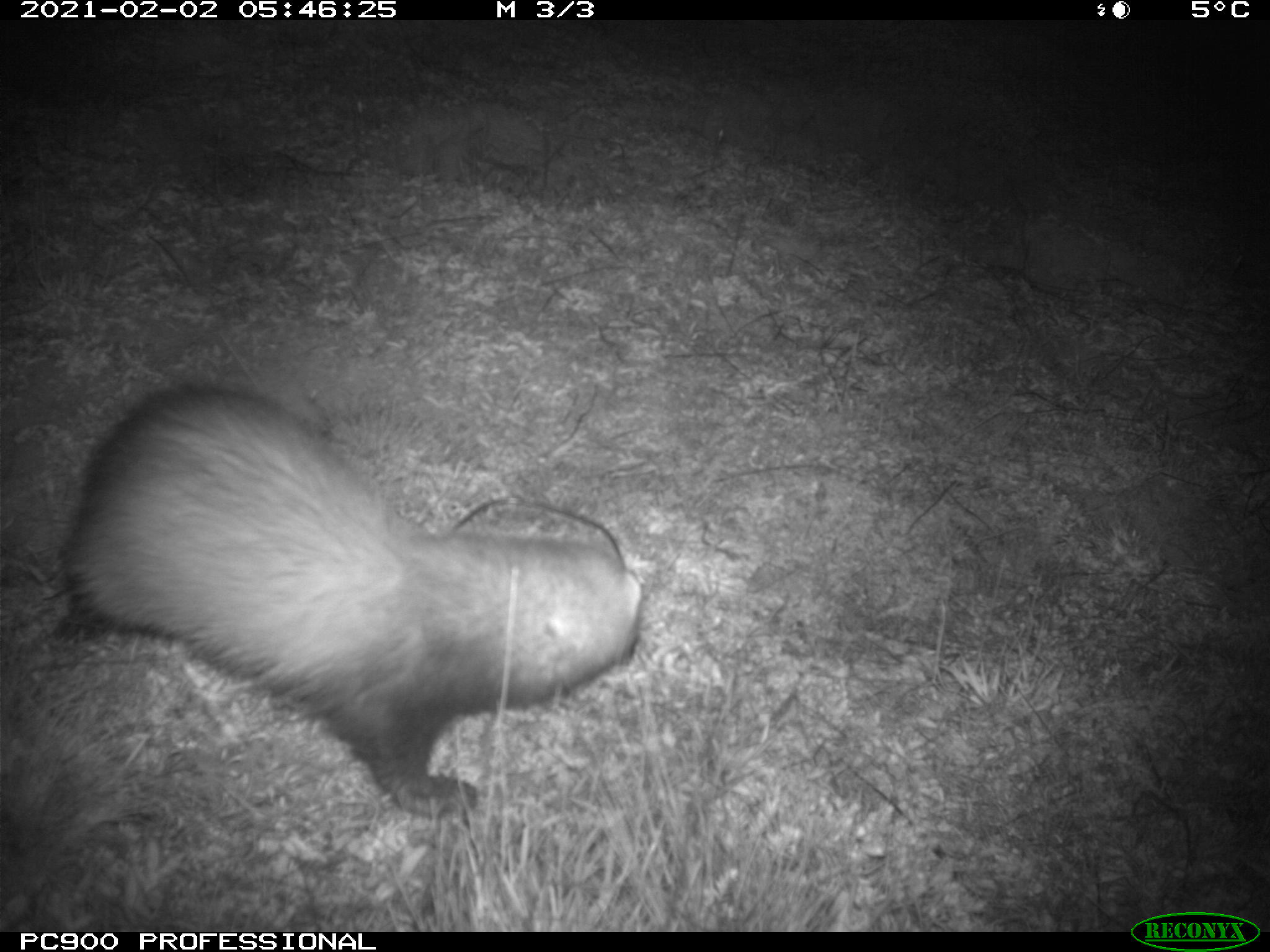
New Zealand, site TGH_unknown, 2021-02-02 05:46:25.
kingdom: Animalia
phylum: Chordata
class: Mammalia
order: Carnivora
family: Mustelidae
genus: Mustela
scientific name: Mustela furo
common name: ferret